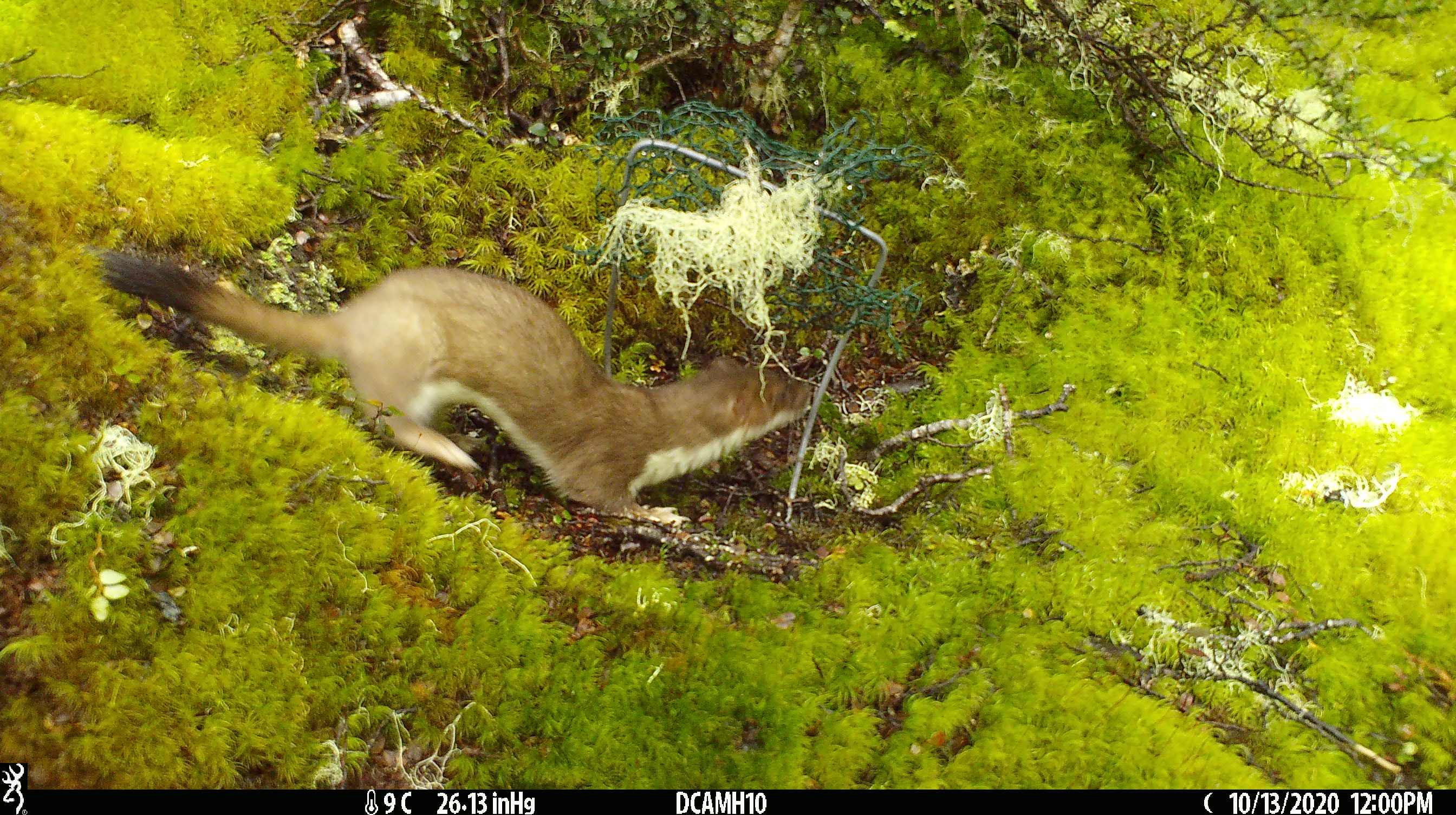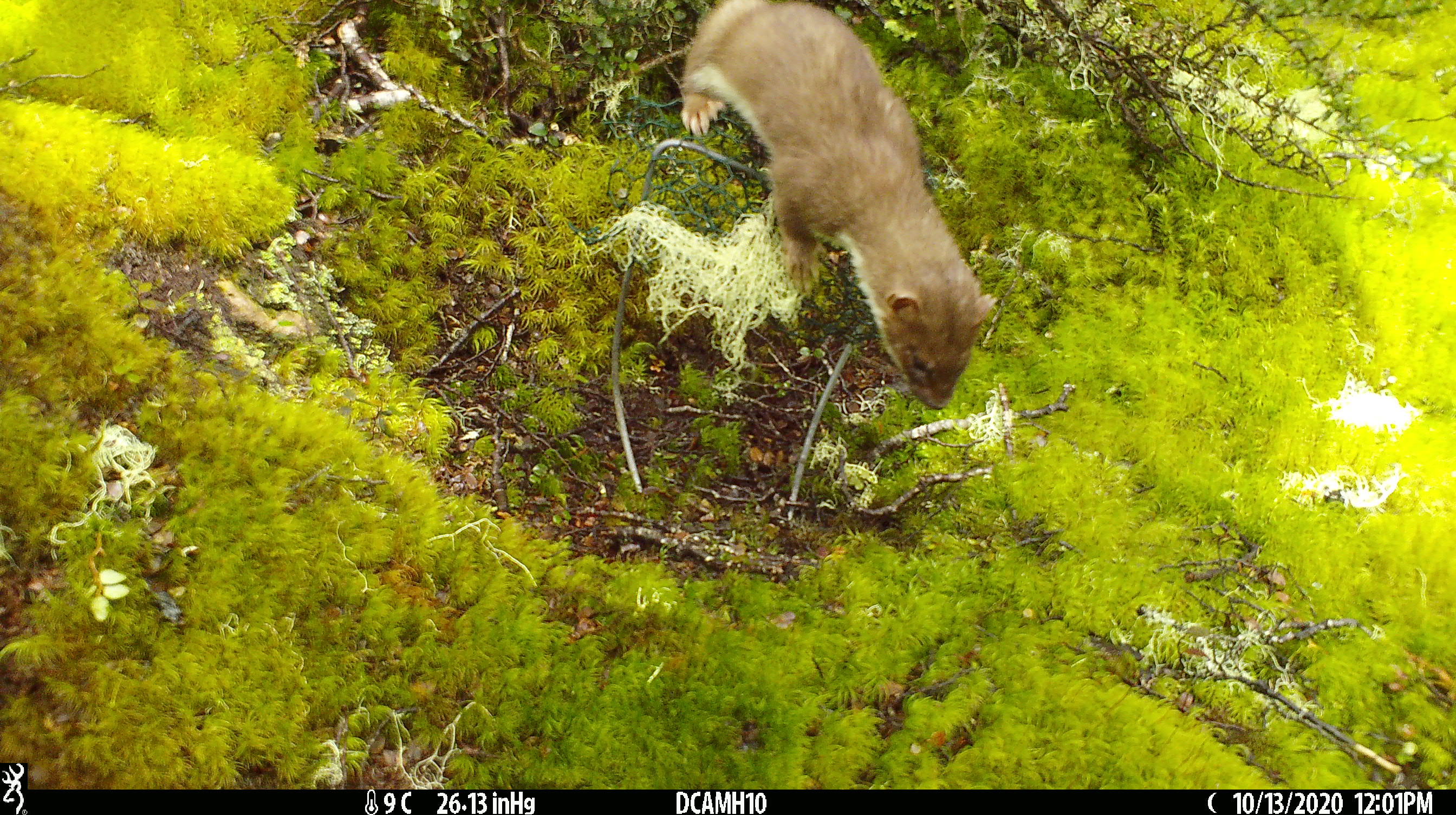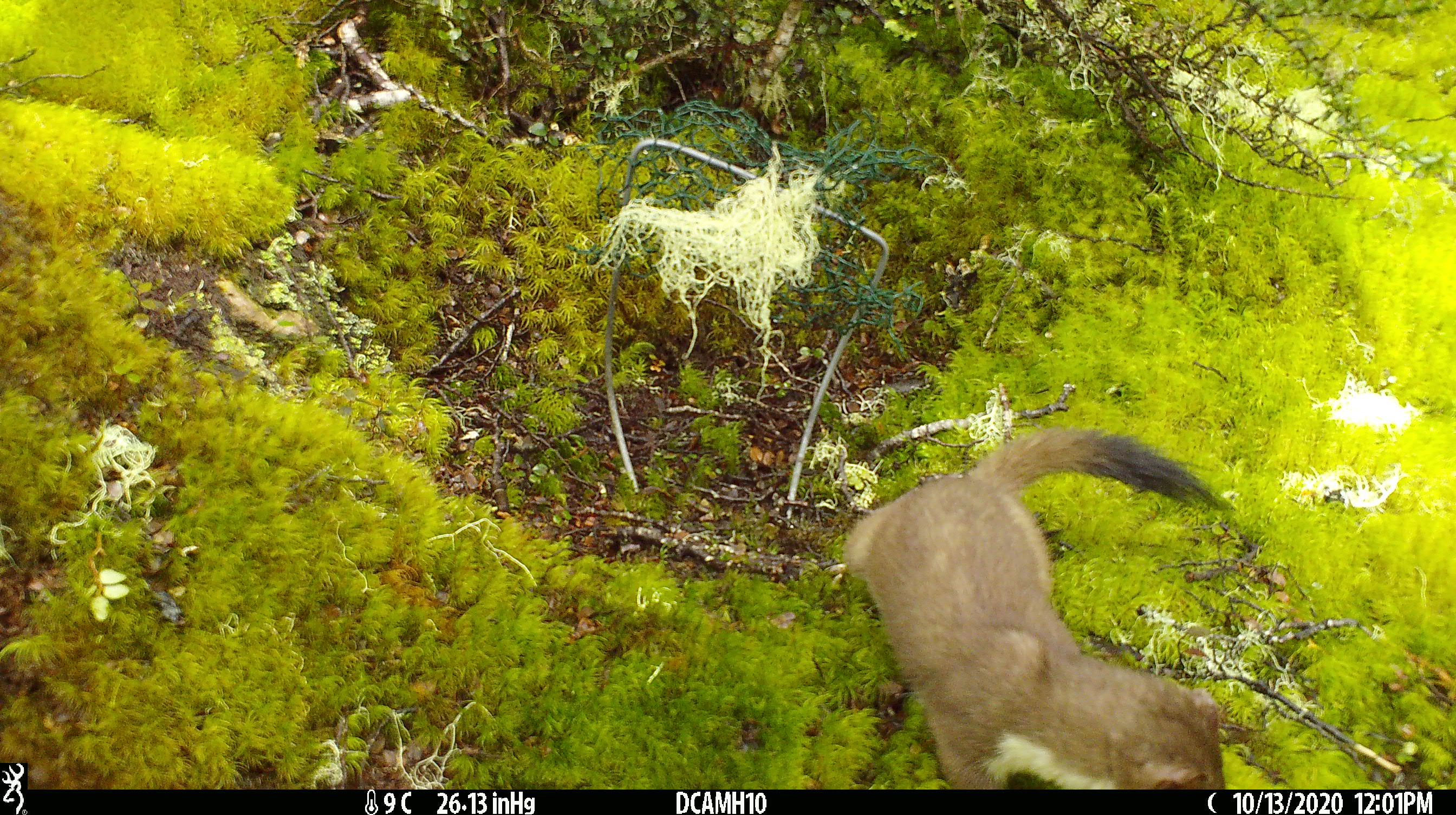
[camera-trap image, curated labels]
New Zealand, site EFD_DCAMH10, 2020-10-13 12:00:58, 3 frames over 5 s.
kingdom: Animalia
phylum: Chordata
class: Mammalia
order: Carnivora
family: Mustelidae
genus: Mustela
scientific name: Mustela erminea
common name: stoat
Stoat (Mustela erminea).